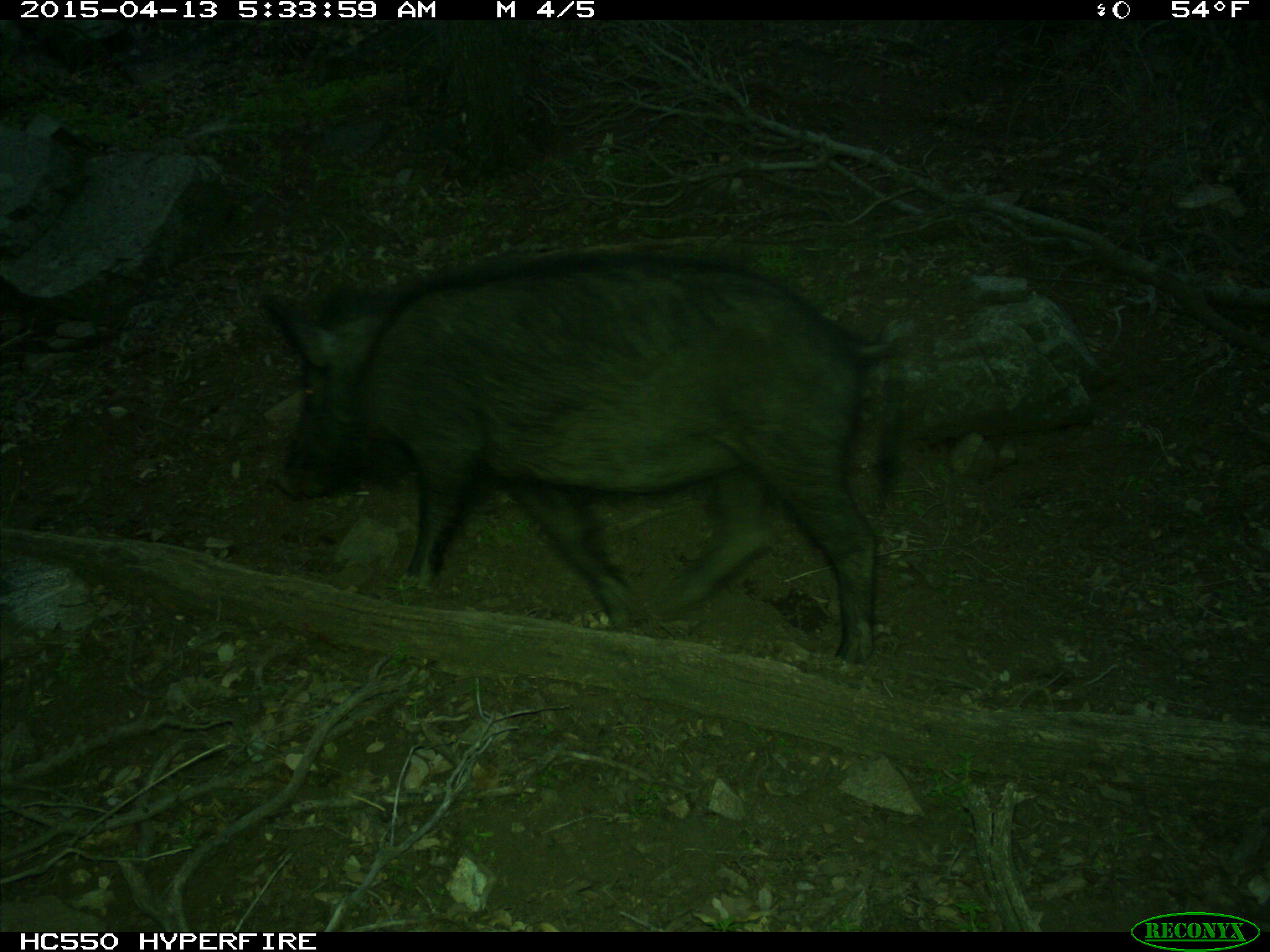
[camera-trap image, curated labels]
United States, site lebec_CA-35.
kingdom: Animalia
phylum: Chordata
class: Mammalia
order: Artiodactyla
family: Suidae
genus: Sus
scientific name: Sus scrofa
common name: wild boar